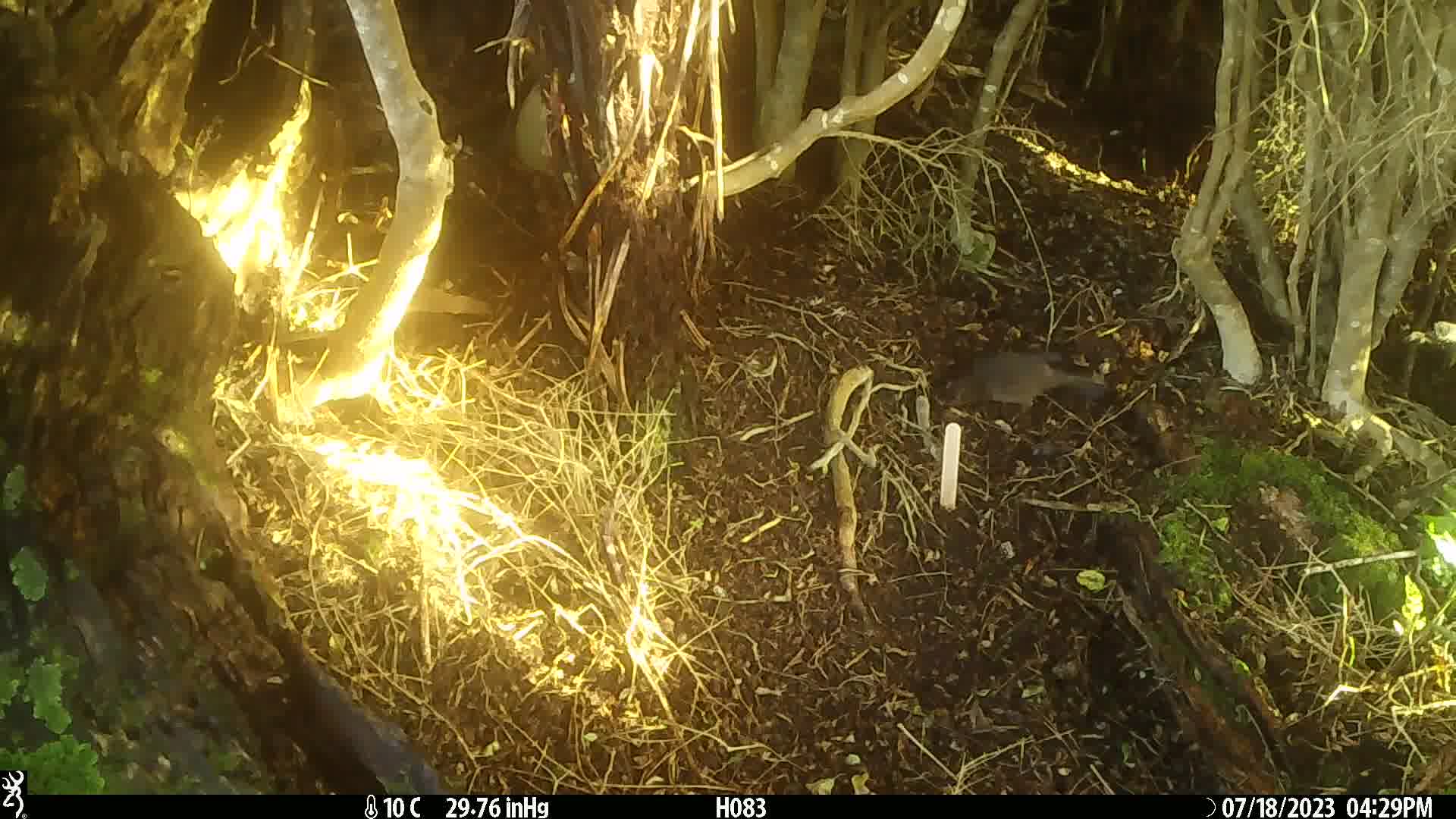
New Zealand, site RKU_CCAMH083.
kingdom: Animalia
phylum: Chordata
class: Aves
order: Passeriformes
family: Turdidae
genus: Turdus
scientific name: Turdus merula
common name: eurasian blackbird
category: blackbird